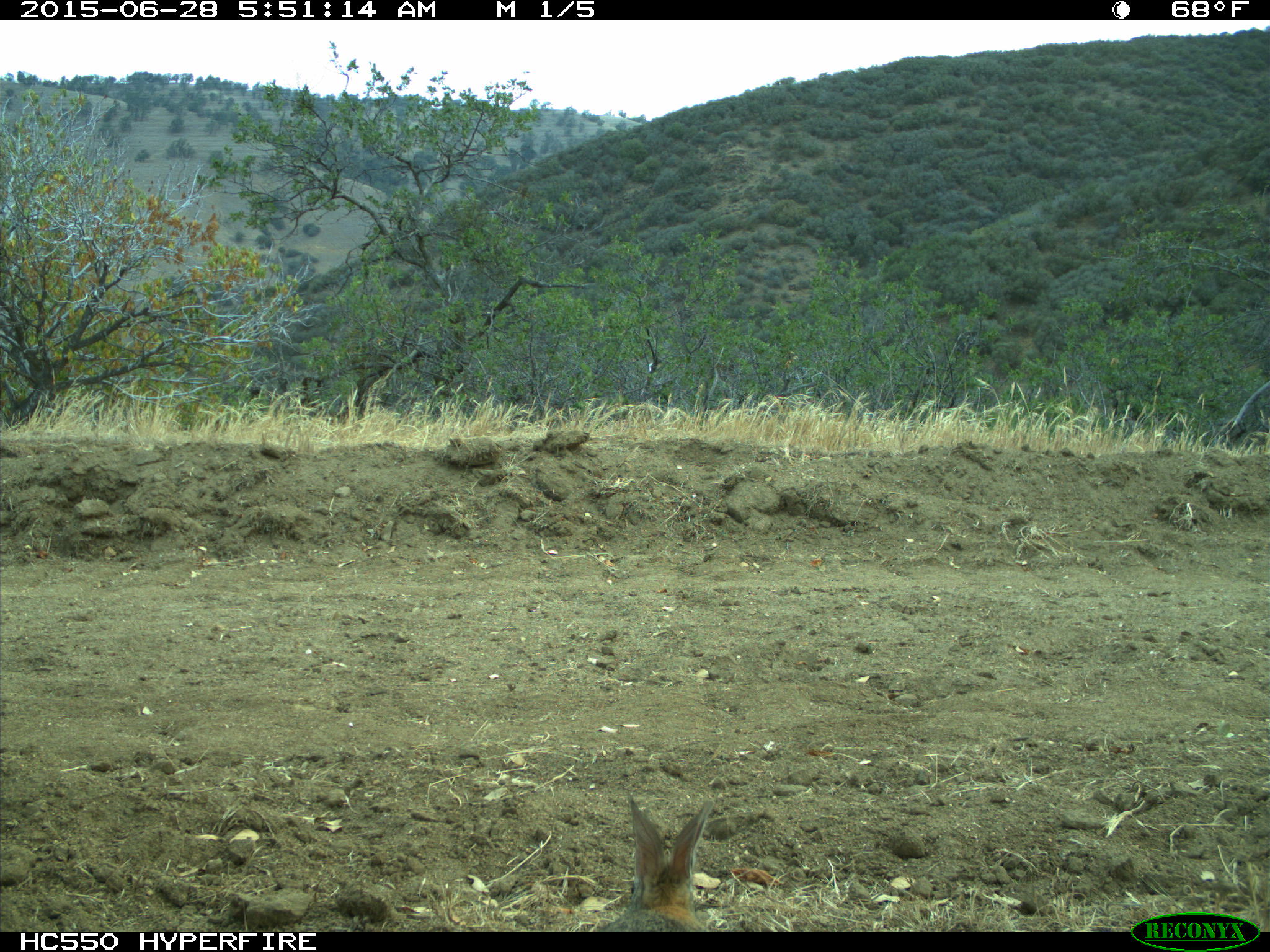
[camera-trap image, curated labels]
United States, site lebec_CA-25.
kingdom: Animalia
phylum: Chordata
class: Mammalia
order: Lagomorpha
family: Leporidae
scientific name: Leporidae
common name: rabbits and hares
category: unidentified rabbit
Unidentified rabbit (rabbits and hares) (Leporidae).